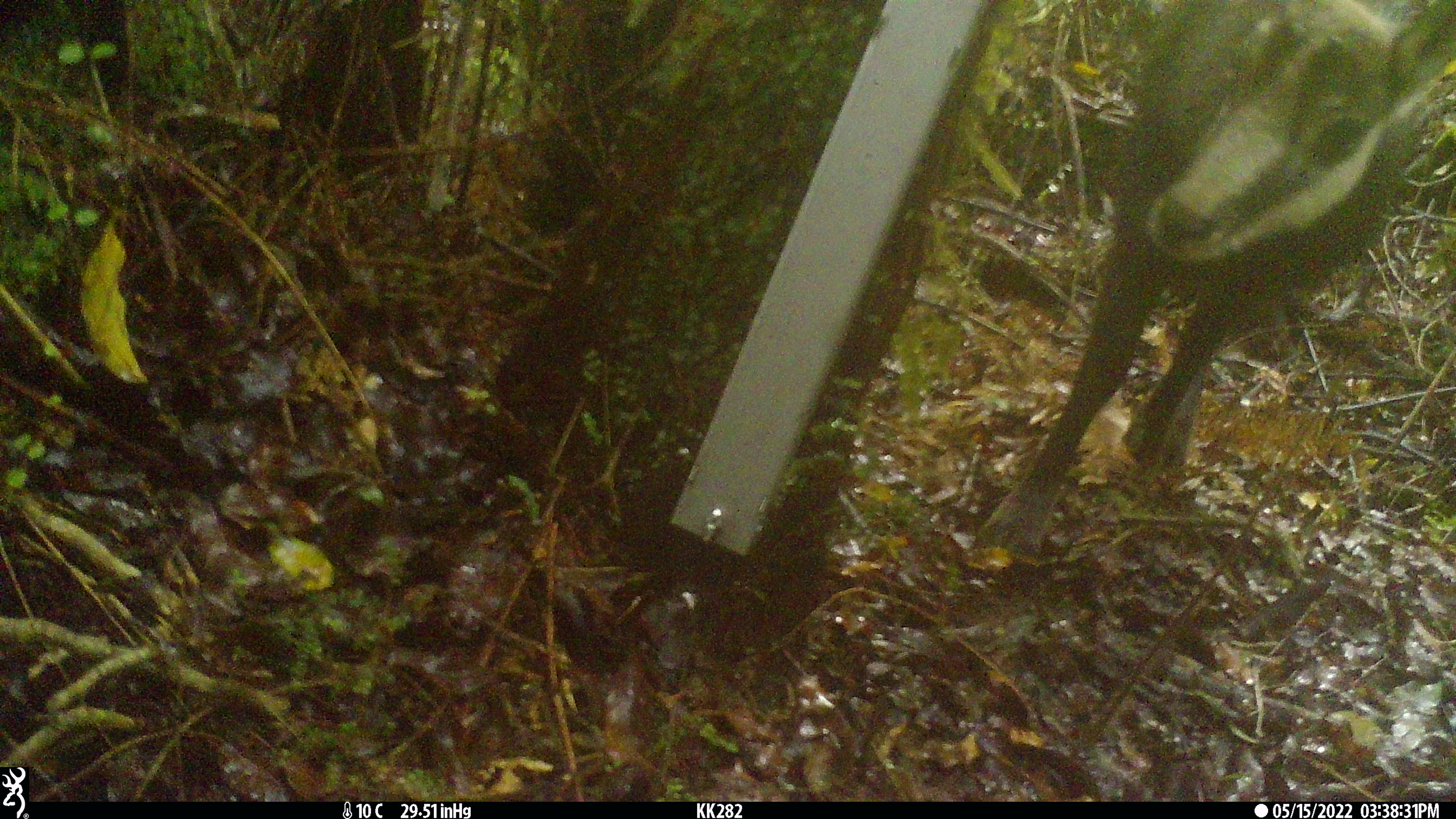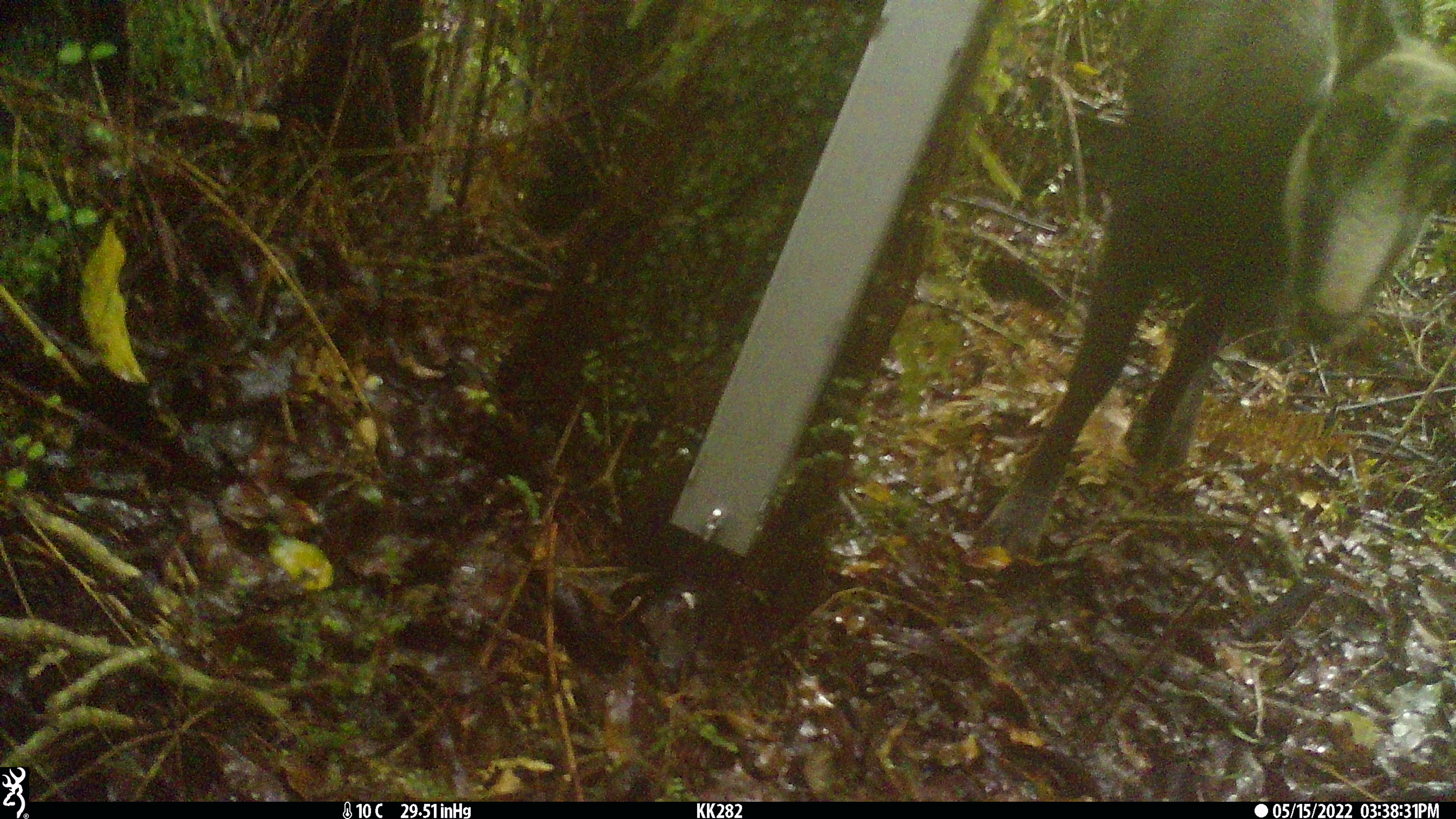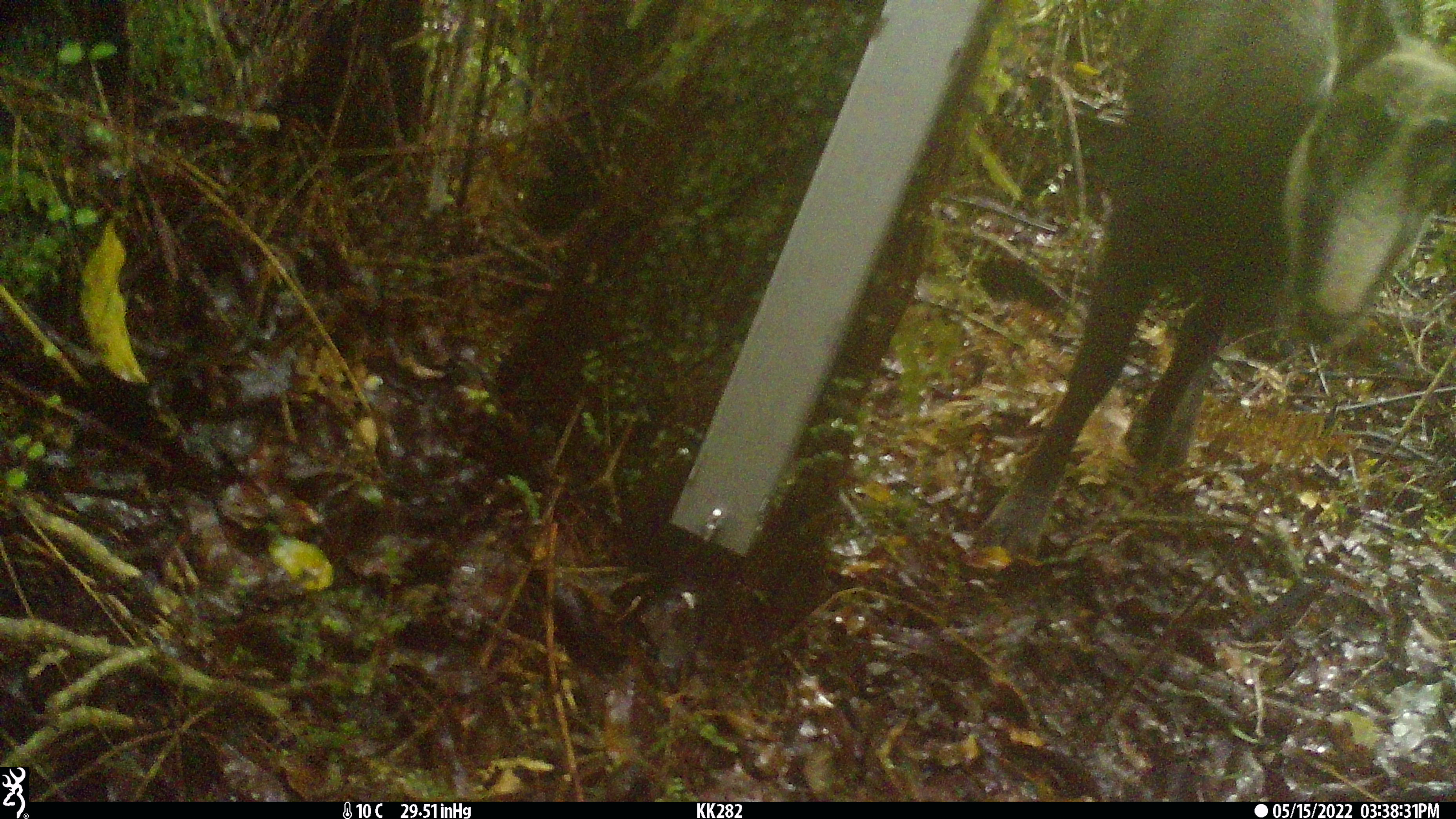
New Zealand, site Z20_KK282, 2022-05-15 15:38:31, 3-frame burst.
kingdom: Animalia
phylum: Chordata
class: Mammalia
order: Artiodactyla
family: Bovidae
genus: Rupicapra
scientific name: Rupicapra rupicapra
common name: alpine chamois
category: chamois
Chamois (alpine chamois) (Rupicapra rupicapra).